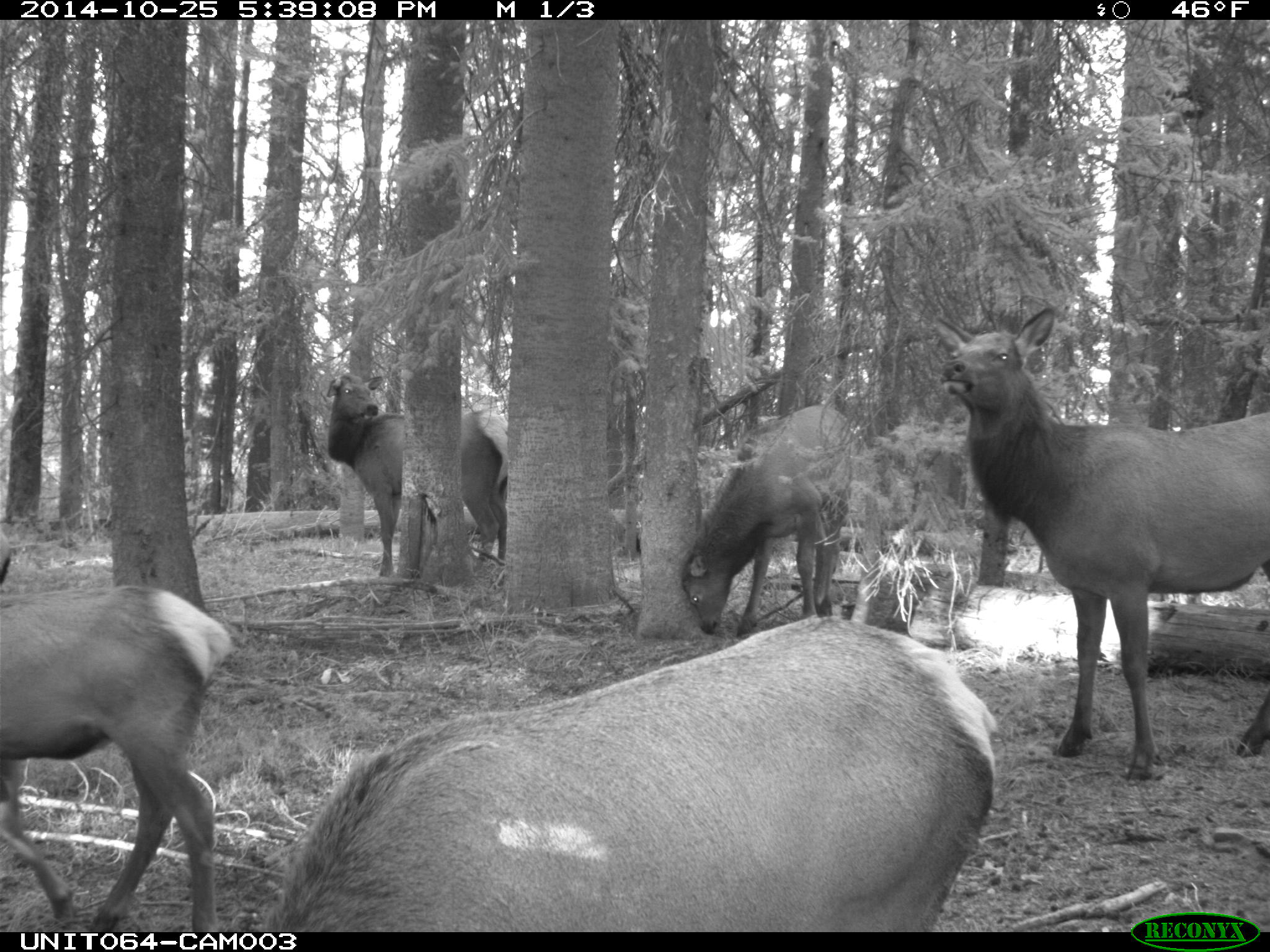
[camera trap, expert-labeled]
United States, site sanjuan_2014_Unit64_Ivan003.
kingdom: Animalia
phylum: Chordata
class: Mammalia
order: Artiodactyla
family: Cervidae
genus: Cervus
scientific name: Cervus elaphus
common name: red deer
Cervus elaphus (red deer).